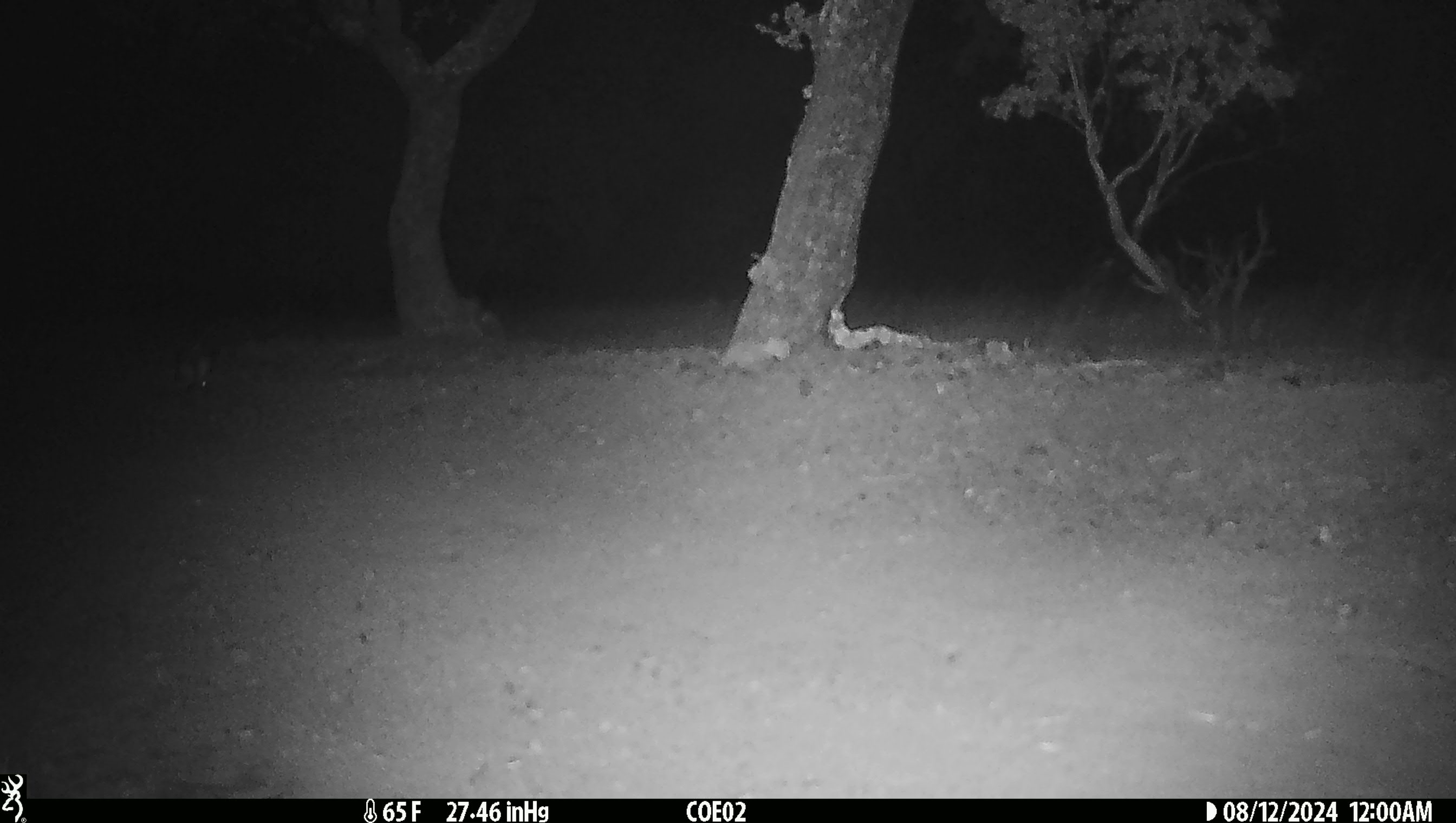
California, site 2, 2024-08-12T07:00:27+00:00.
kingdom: Animalia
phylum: Chordata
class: Mammalia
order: Lagomorpha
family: Leporidae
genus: Lepus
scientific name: Lepus californicus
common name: black-tailed jackrabbit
Black-tailed jackrabbit (Lepus californicus).